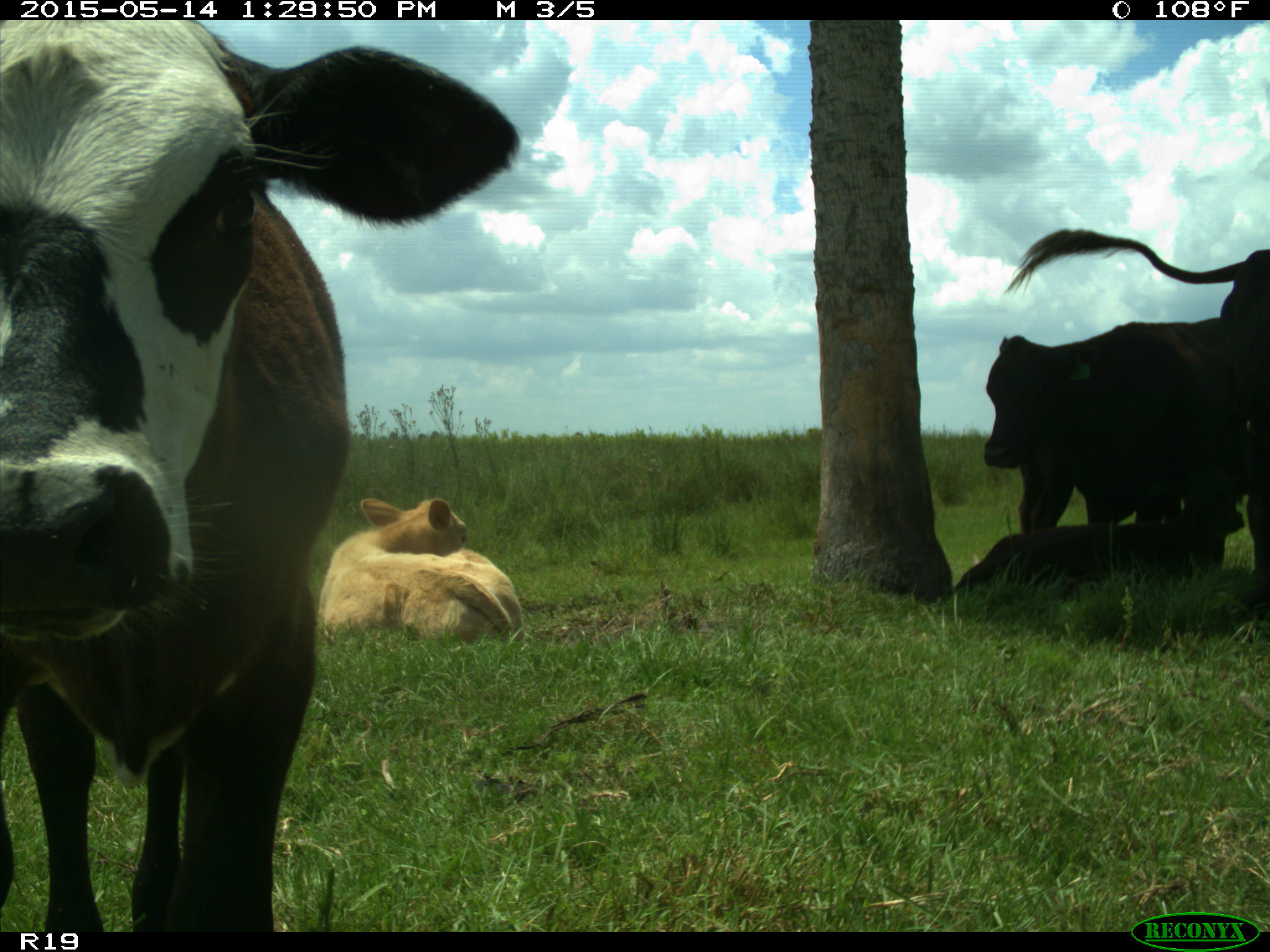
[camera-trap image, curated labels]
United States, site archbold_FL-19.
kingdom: Animalia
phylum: Chordata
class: Mammalia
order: Artiodactyla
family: Bovidae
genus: Bos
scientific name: Bos taurus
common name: domestic cow